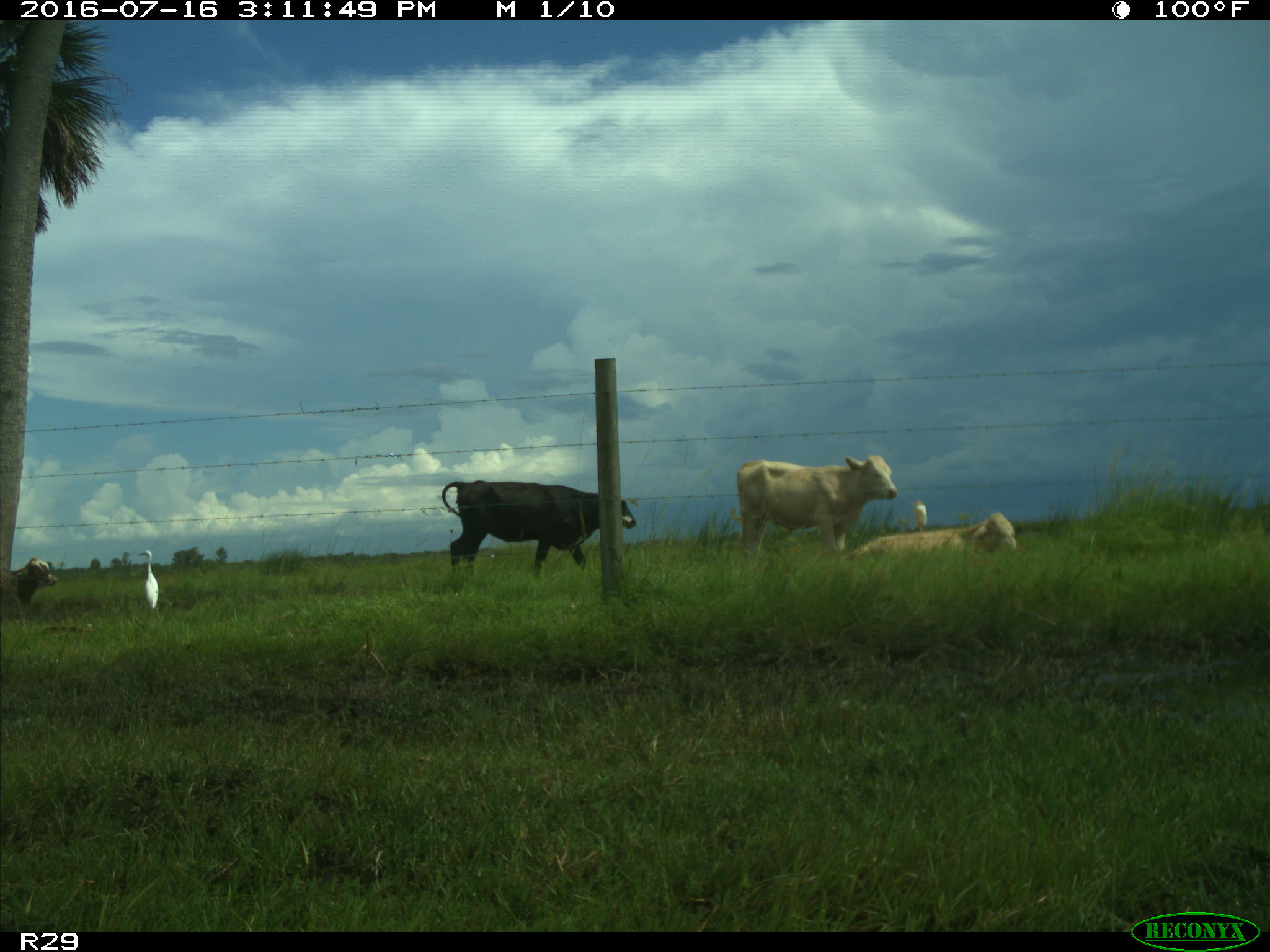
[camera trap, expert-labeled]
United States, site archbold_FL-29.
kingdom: Animalia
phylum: Chordata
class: Mammalia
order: Artiodactyla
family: Bovidae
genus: Bos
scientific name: Bos taurus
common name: domestic cow